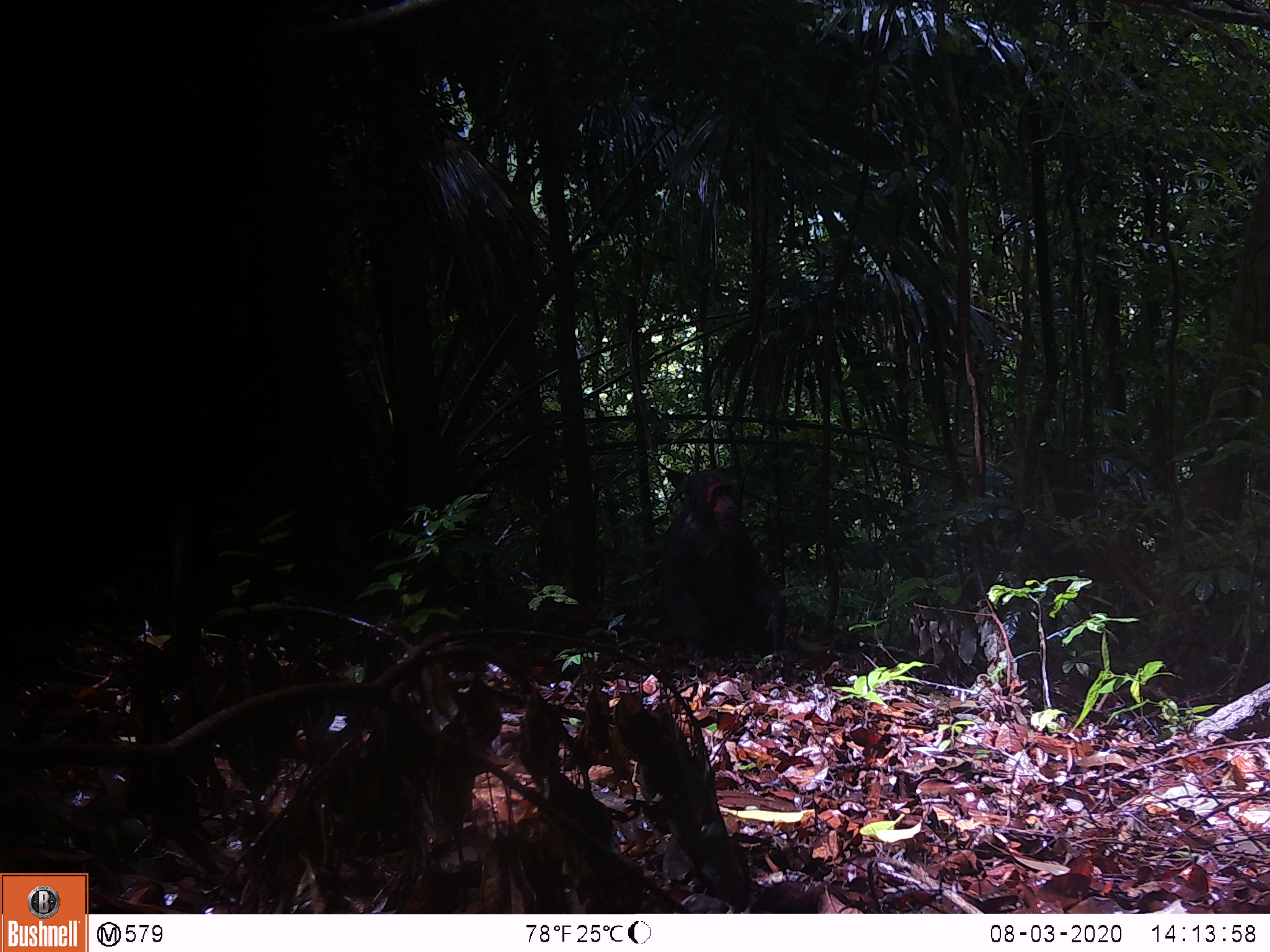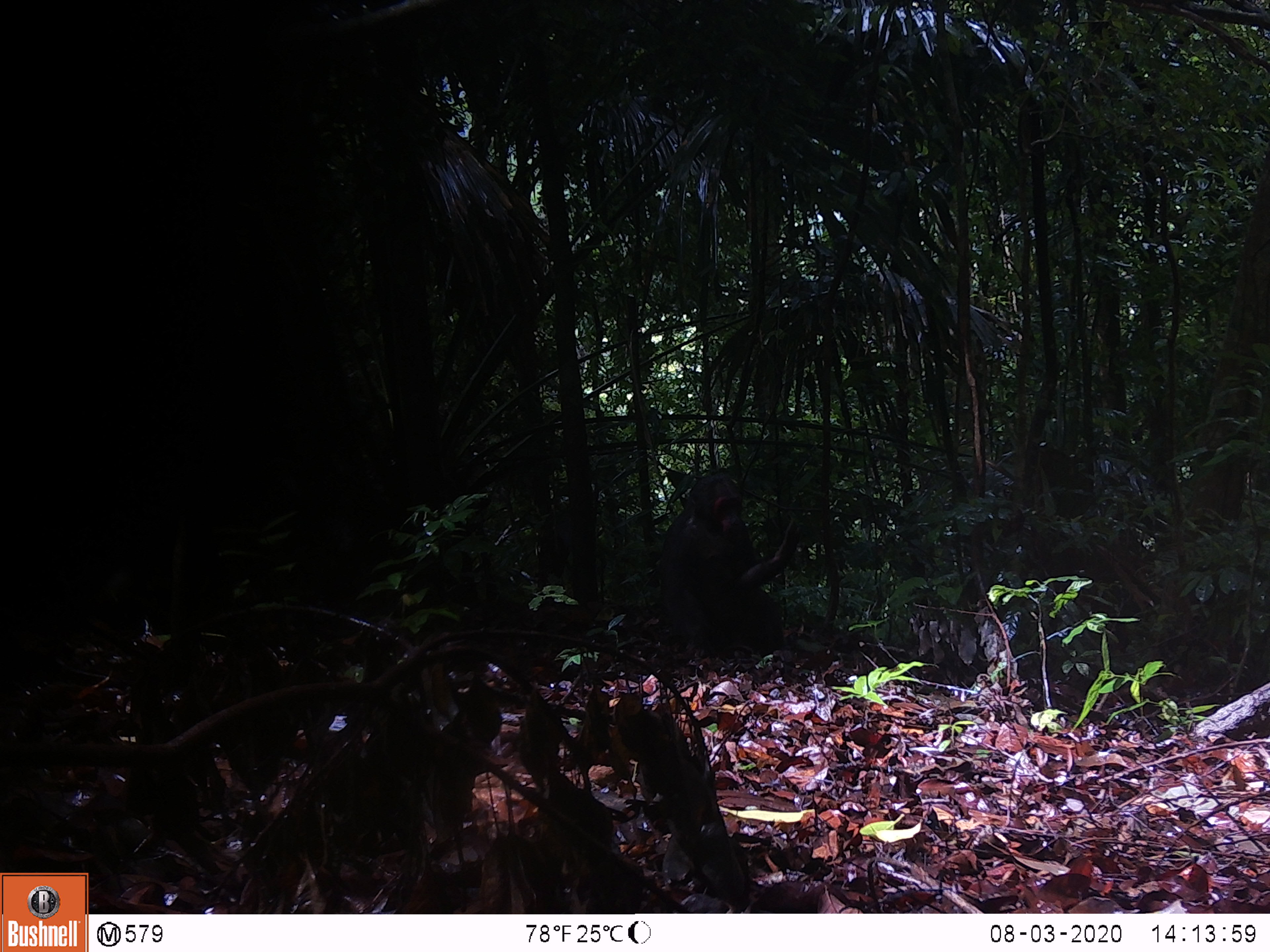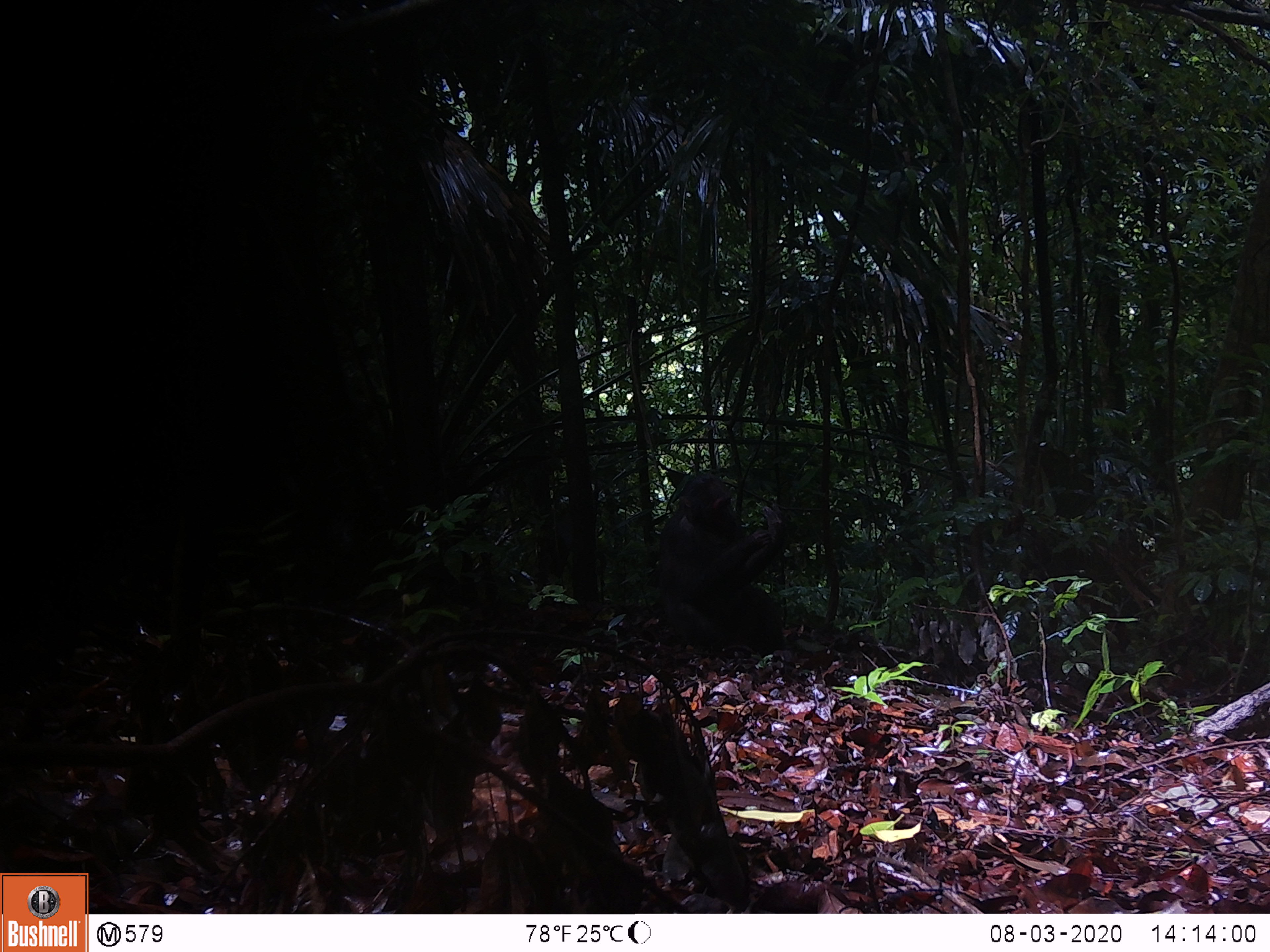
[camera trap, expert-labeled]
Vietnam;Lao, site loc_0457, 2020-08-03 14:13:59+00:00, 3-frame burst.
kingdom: Animalia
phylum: Chordata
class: Mammalia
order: Primates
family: Cercopithecidae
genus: Macaca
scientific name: Macaca arctoides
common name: stump-tailed macaque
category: stump tailed macaque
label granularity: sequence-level